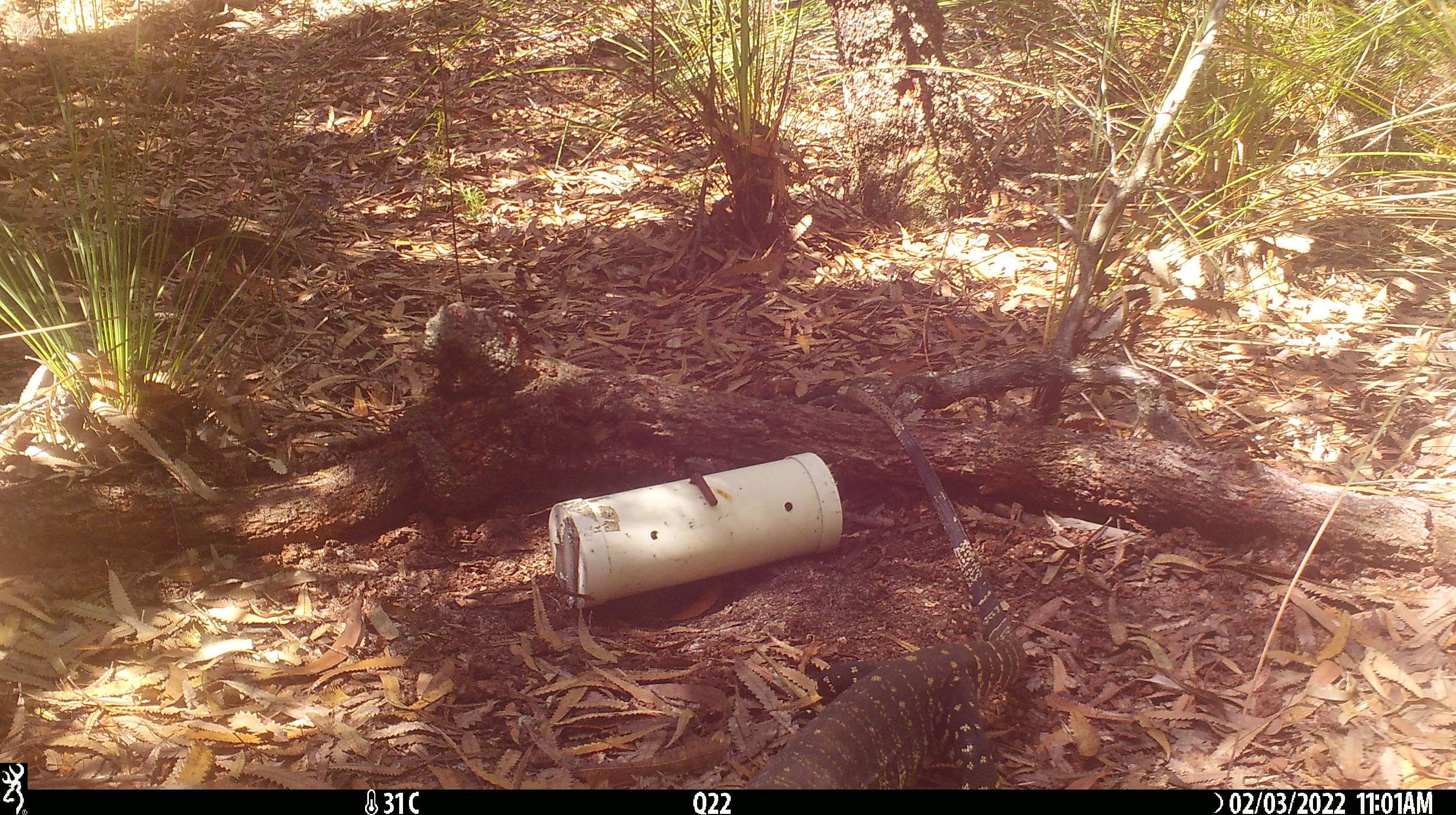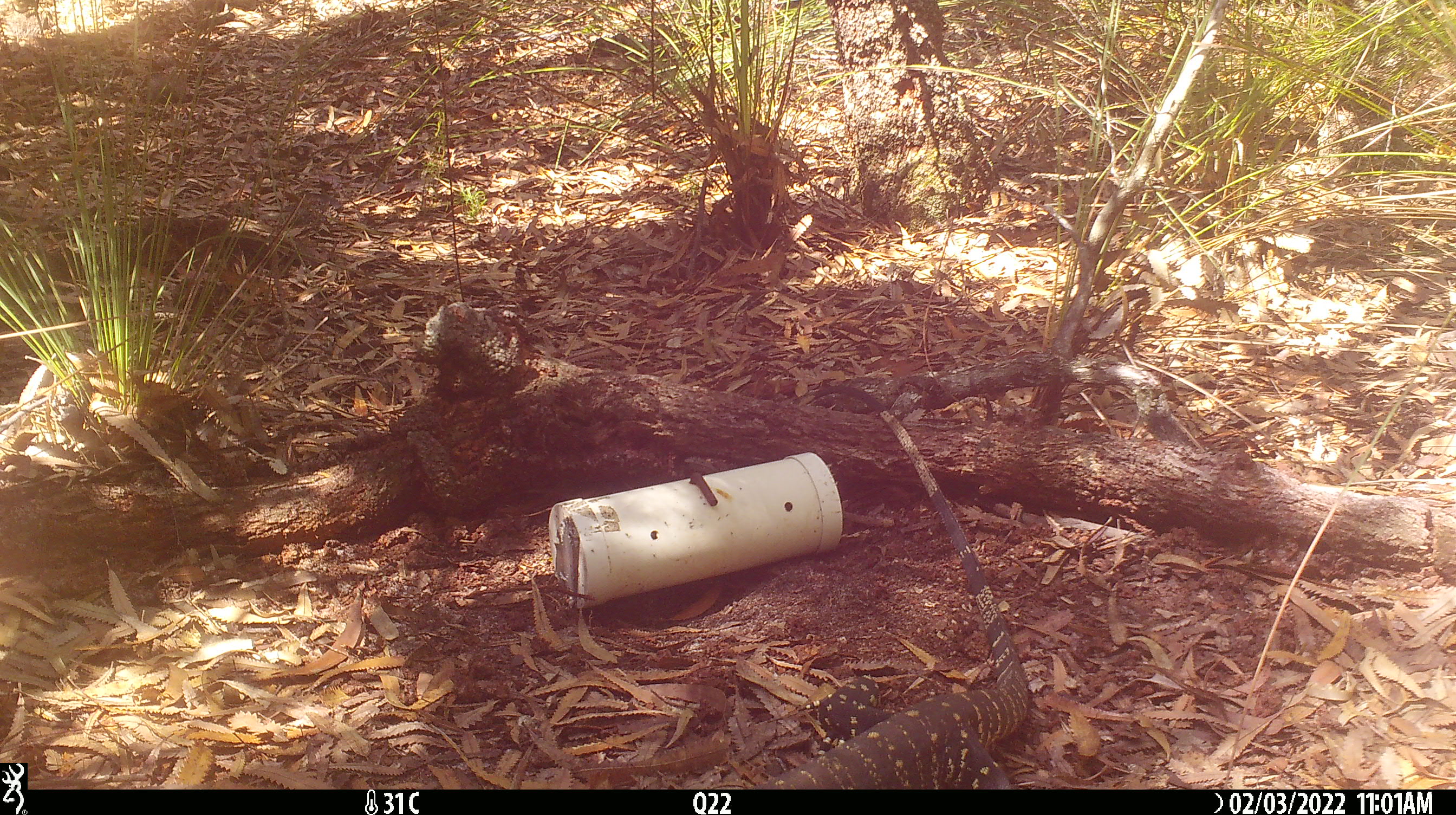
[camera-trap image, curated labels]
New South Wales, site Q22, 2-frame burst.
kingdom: Animalia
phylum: Chordata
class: Reptilia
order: Squamata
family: Varanidae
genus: Varanus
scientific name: Varanus varius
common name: lace monitor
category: goanna